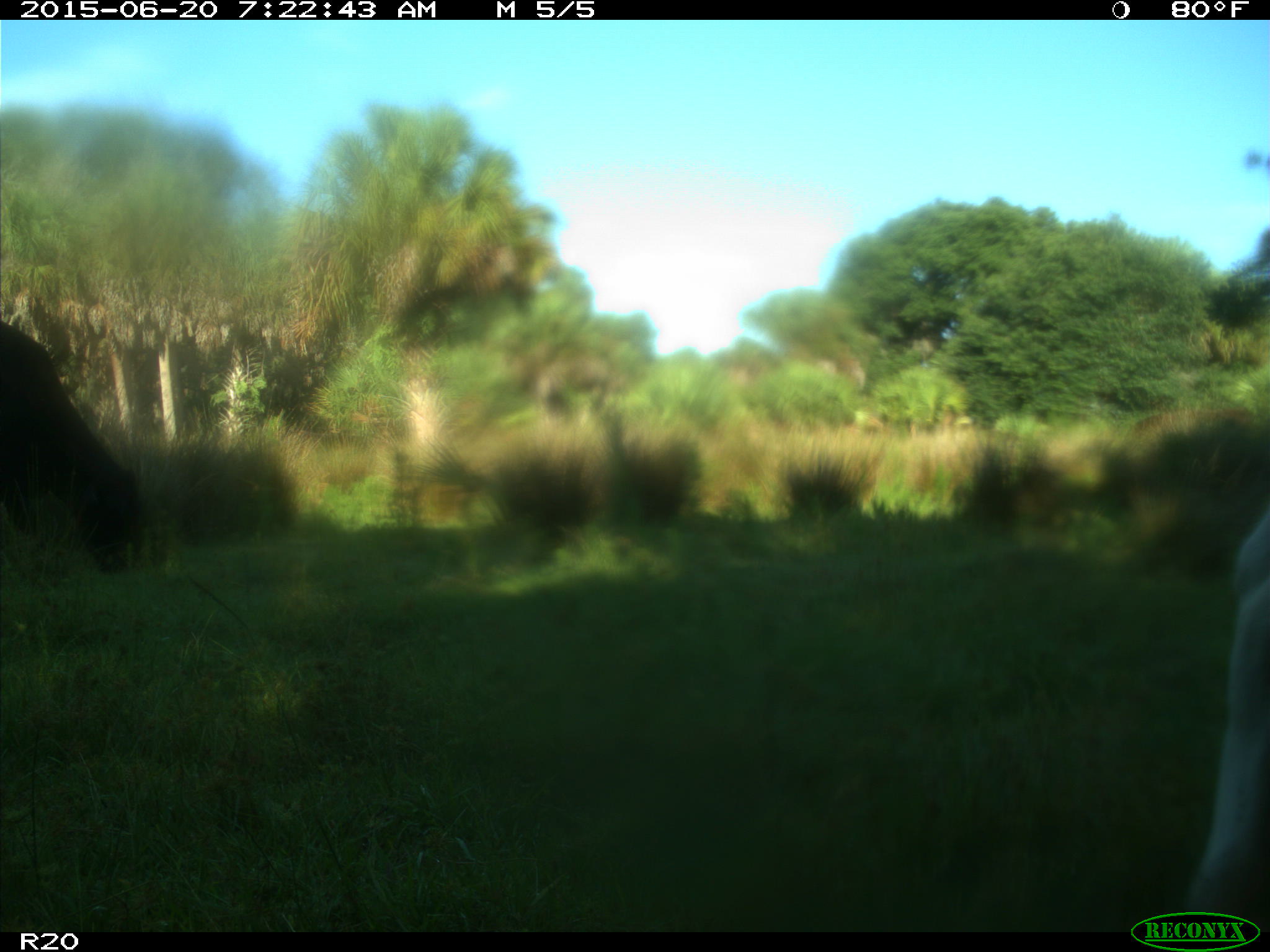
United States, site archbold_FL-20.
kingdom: Animalia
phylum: Chordata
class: Mammalia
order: Artiodactyla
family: Bovidae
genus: Bos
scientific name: Bos taurus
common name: domestic cow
Bos taurus (domestic cow).